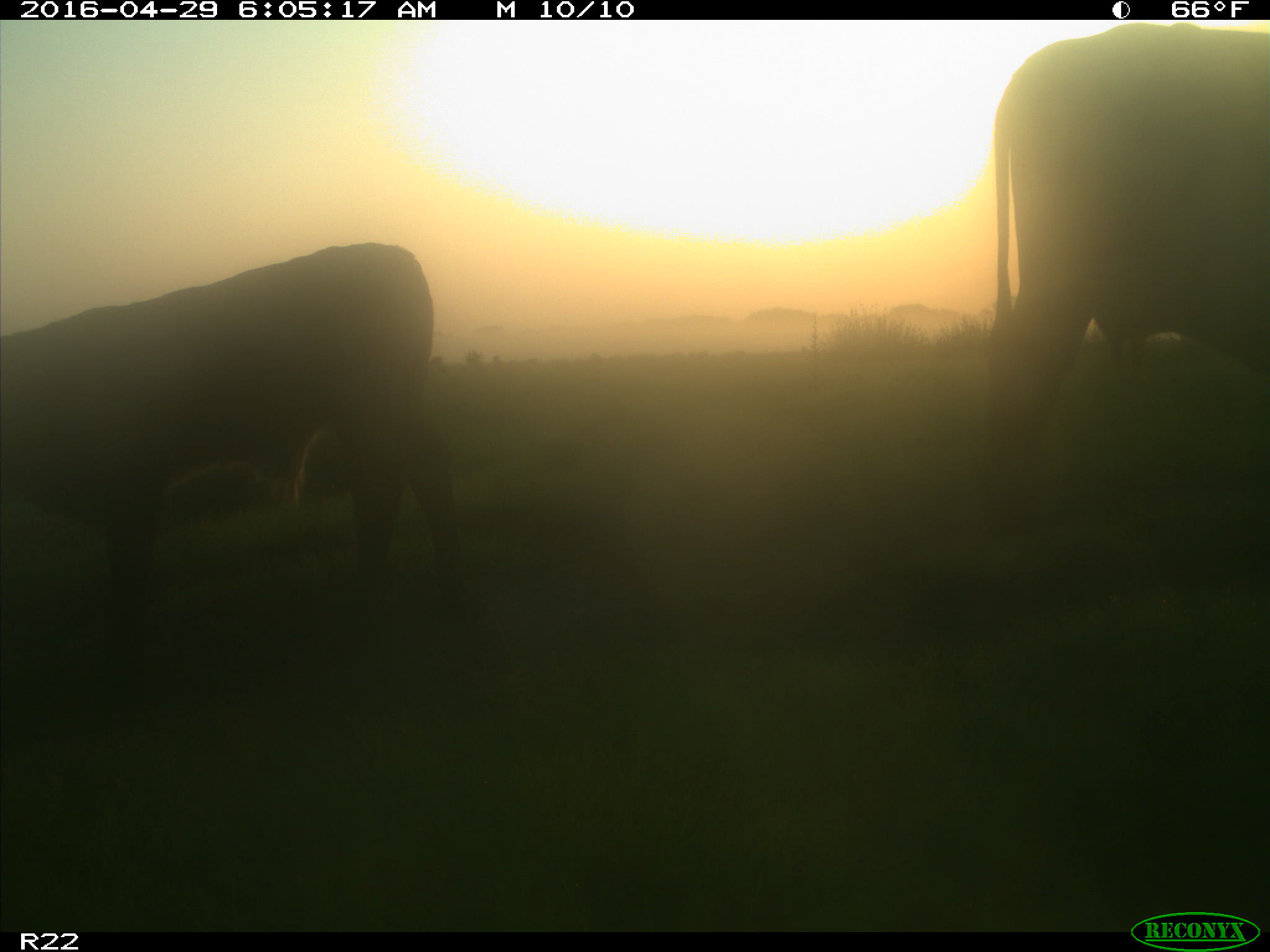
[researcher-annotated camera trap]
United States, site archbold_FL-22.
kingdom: Animalia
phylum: Chordata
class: Mammalia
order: Artiodactyla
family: Bovidae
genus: Bos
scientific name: Bos taurus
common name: domestic cow